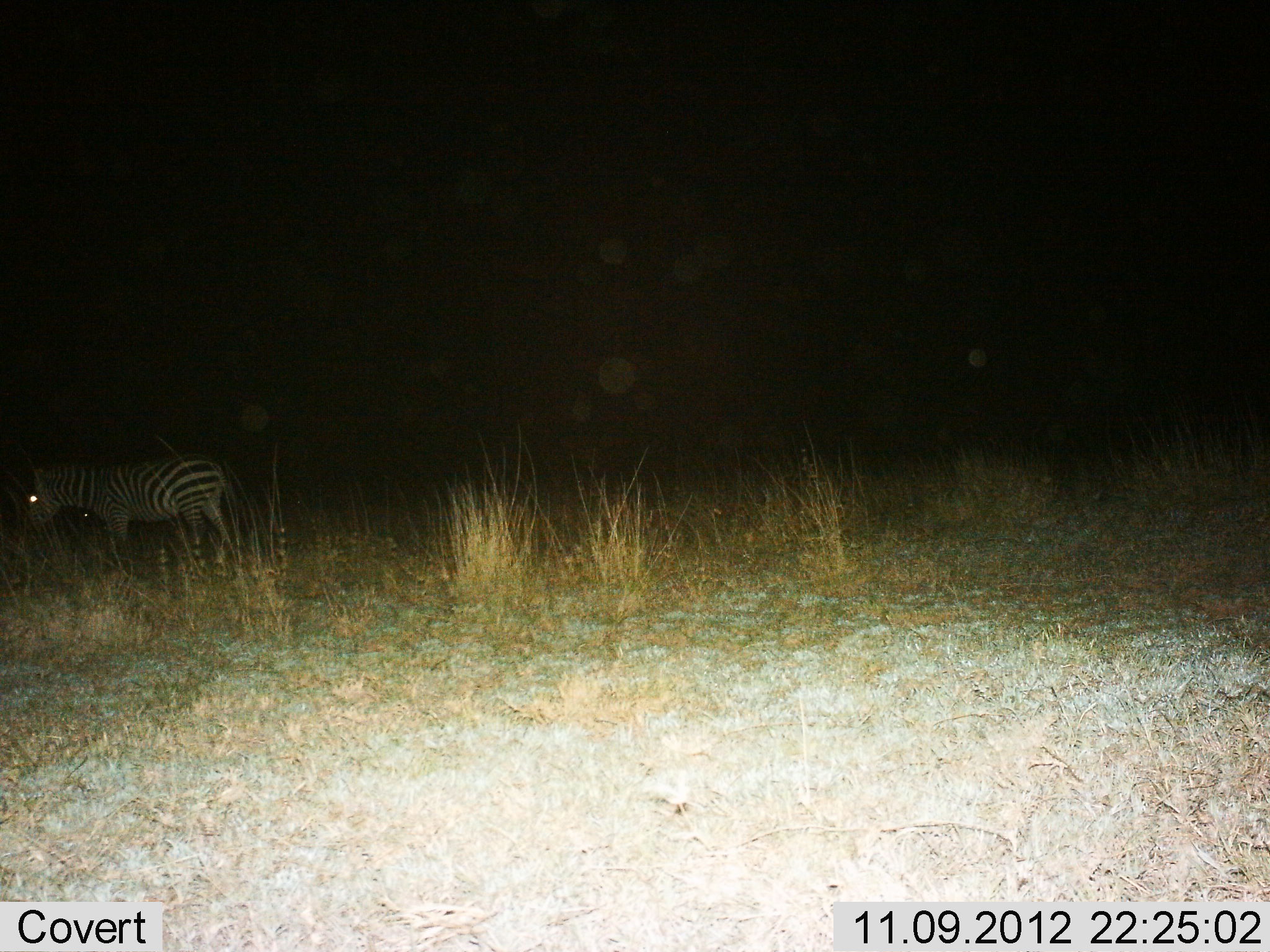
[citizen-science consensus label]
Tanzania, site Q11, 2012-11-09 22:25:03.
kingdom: Animalia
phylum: Chordata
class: Mammalia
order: Perissodactyla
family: Equidae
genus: Equus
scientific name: Equus quagga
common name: plains zebra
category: zebra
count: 1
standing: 100%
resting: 0%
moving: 0%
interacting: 0%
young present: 0%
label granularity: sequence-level